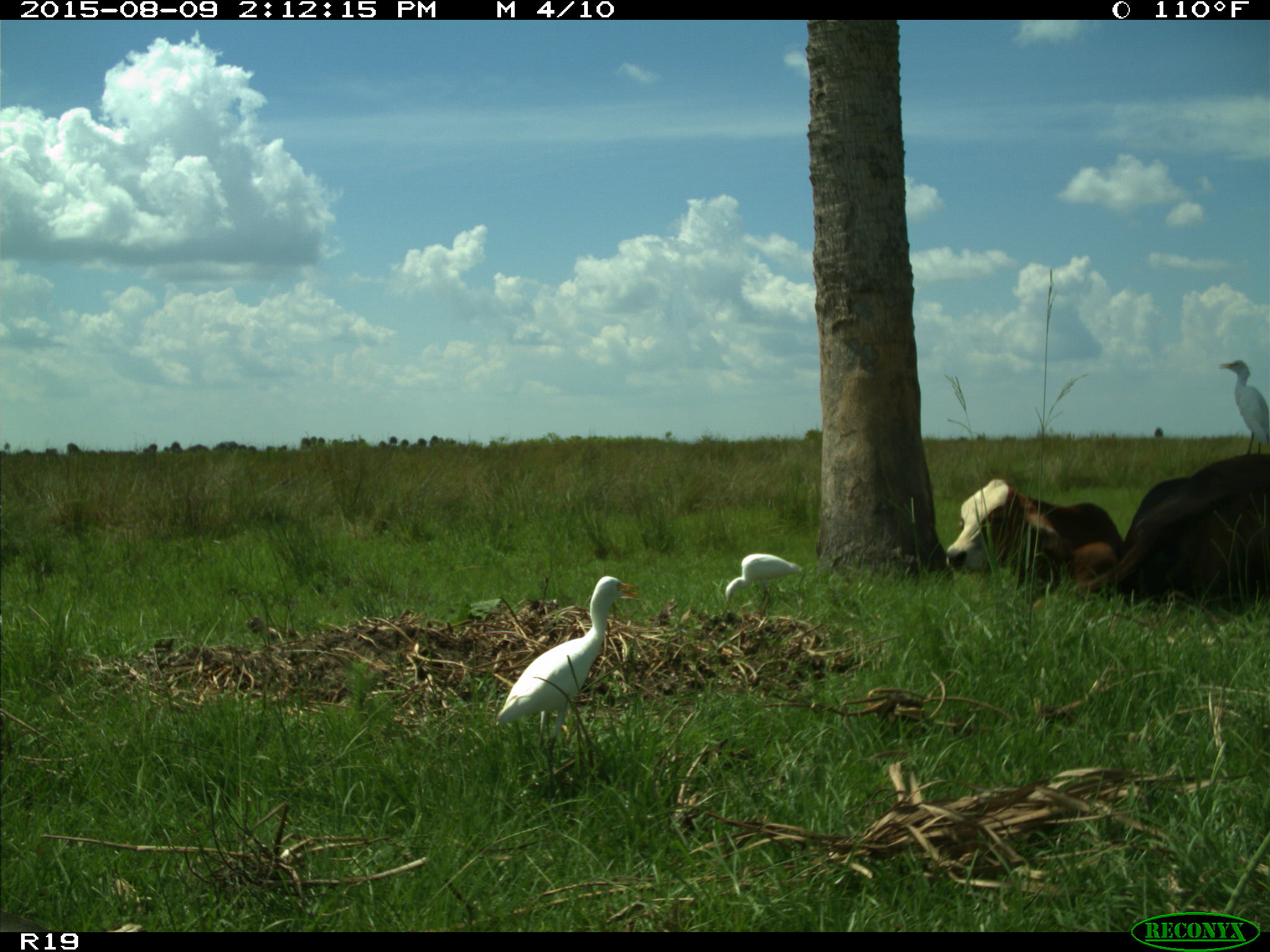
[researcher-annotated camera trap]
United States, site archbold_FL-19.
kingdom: Animalia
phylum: Chordata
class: Mammalia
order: Artiodactyla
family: Bovidae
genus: Bos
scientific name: Bos taurus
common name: domestic cow